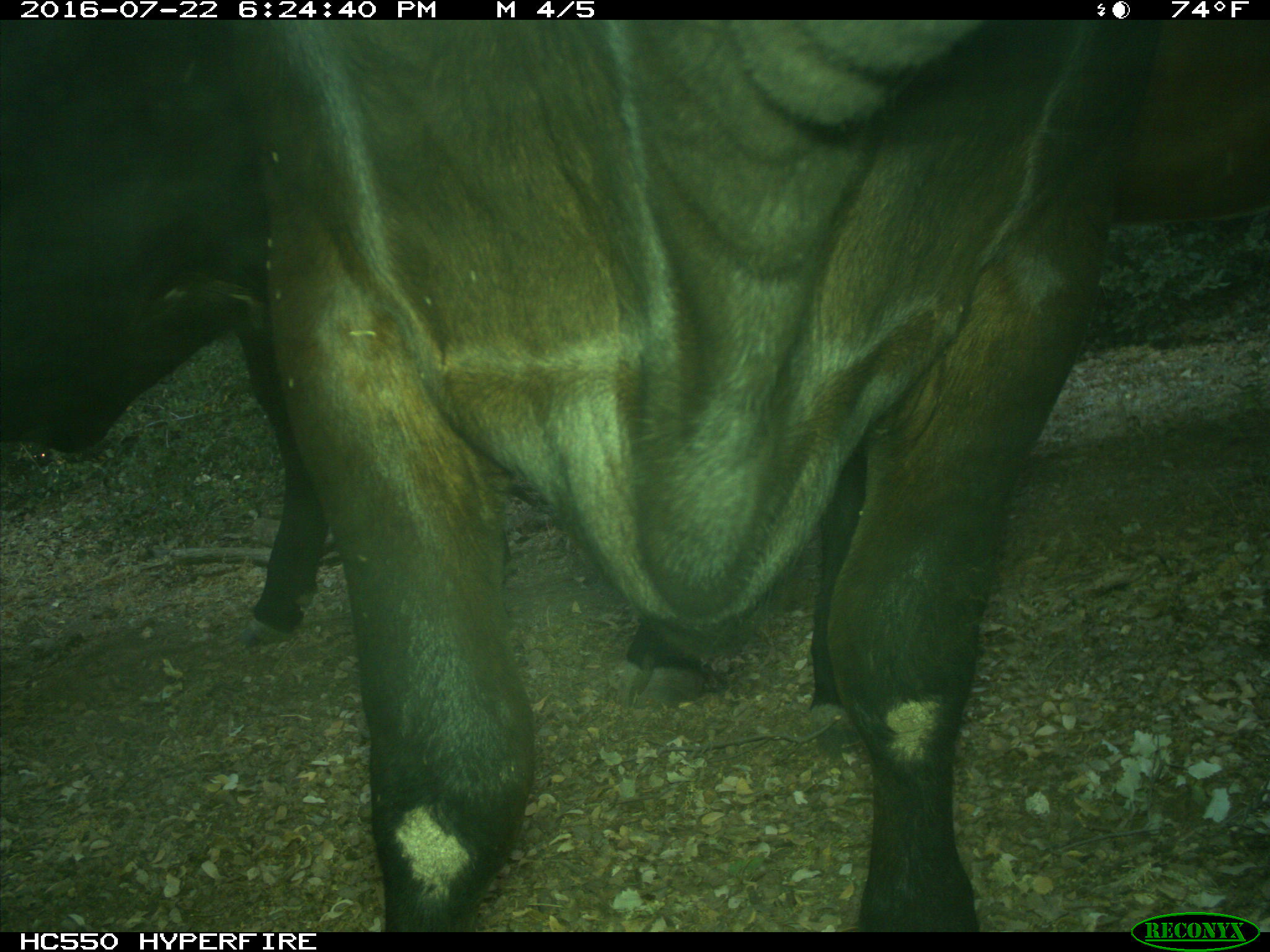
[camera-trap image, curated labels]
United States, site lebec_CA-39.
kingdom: Animalia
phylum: Chordata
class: Mammalia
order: Artiodactyla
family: Bovidae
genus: Bos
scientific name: Bos taurus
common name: domestic cow